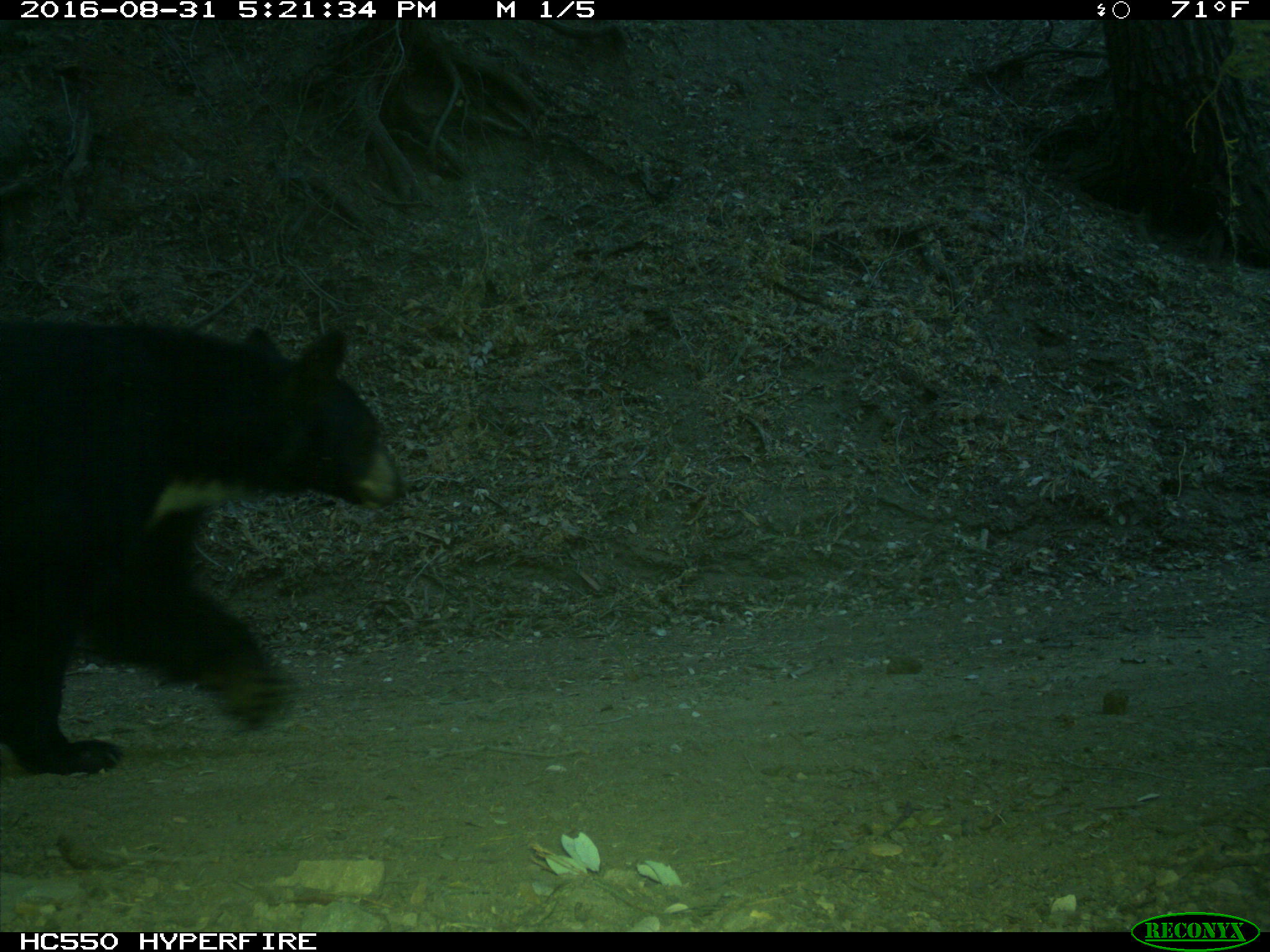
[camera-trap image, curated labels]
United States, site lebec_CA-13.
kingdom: Animalia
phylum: Chordata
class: Mammalia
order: Carnivora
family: Ursidae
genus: Ursus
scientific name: Ursus americanus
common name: american black bear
Ursus americanus (american black bear).